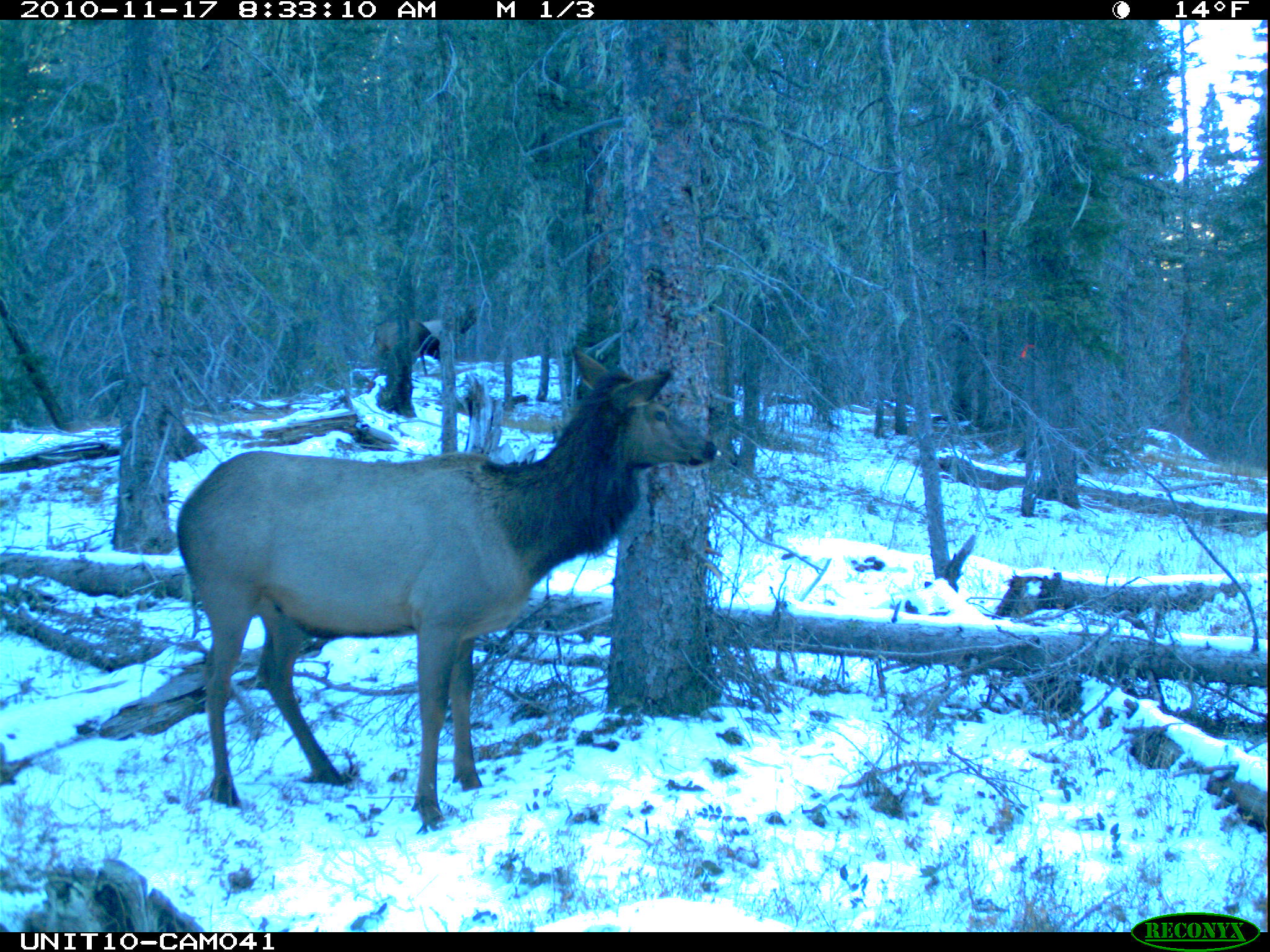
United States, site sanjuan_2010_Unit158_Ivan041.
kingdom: Animalia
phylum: Chordata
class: Mammalia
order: Artiodactyla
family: Cervidae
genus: Cervus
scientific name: Cervus elaphus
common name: red deer